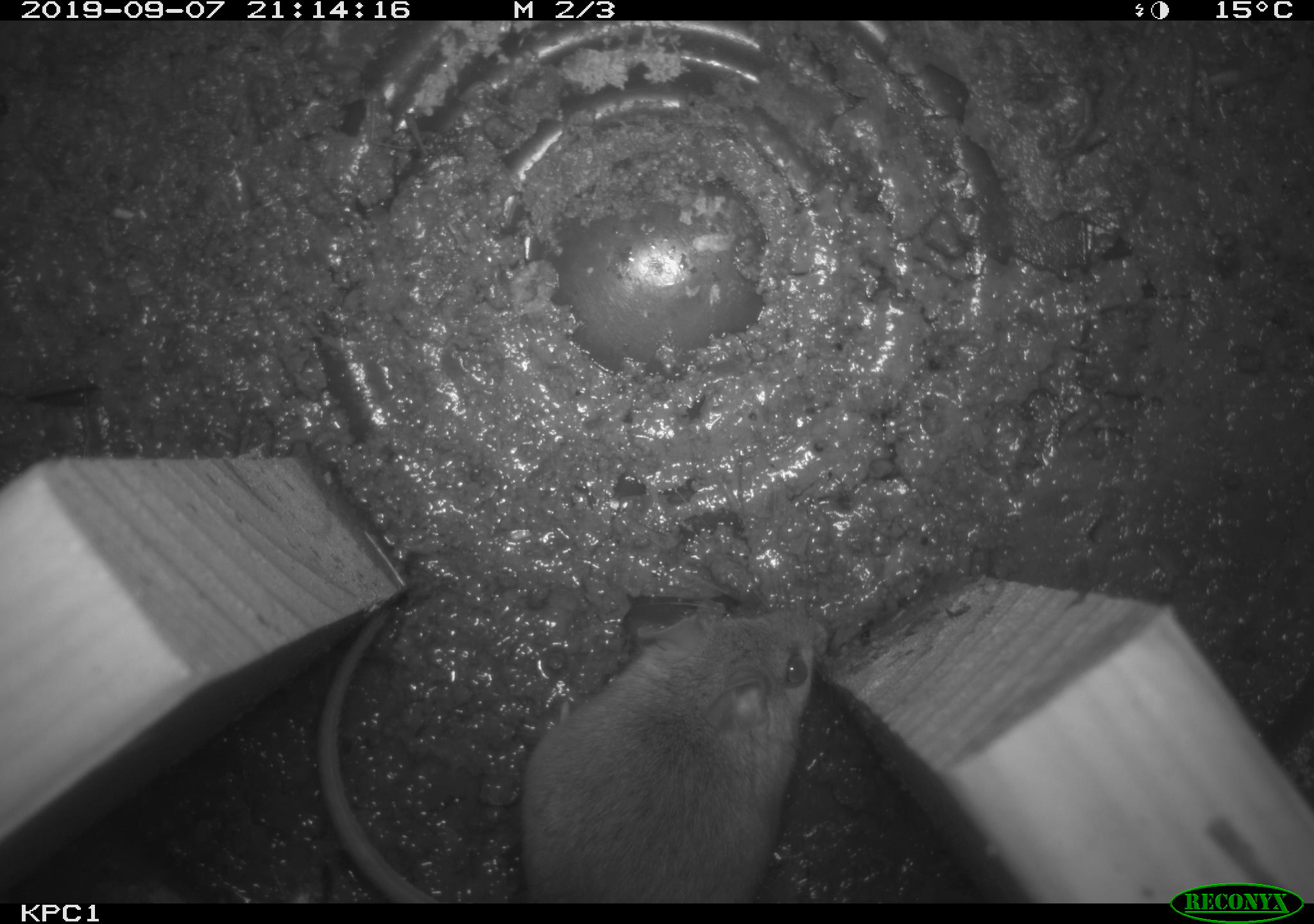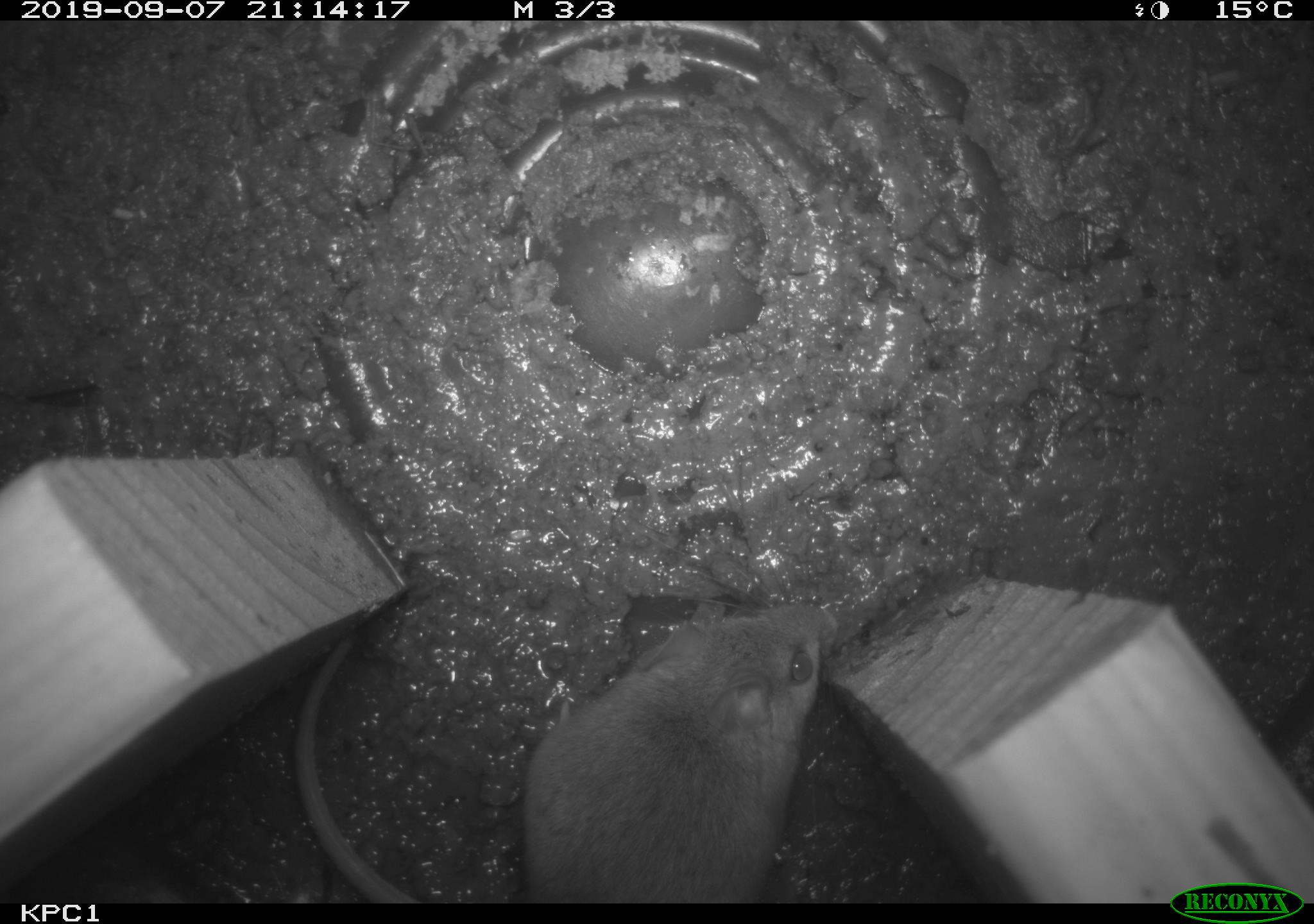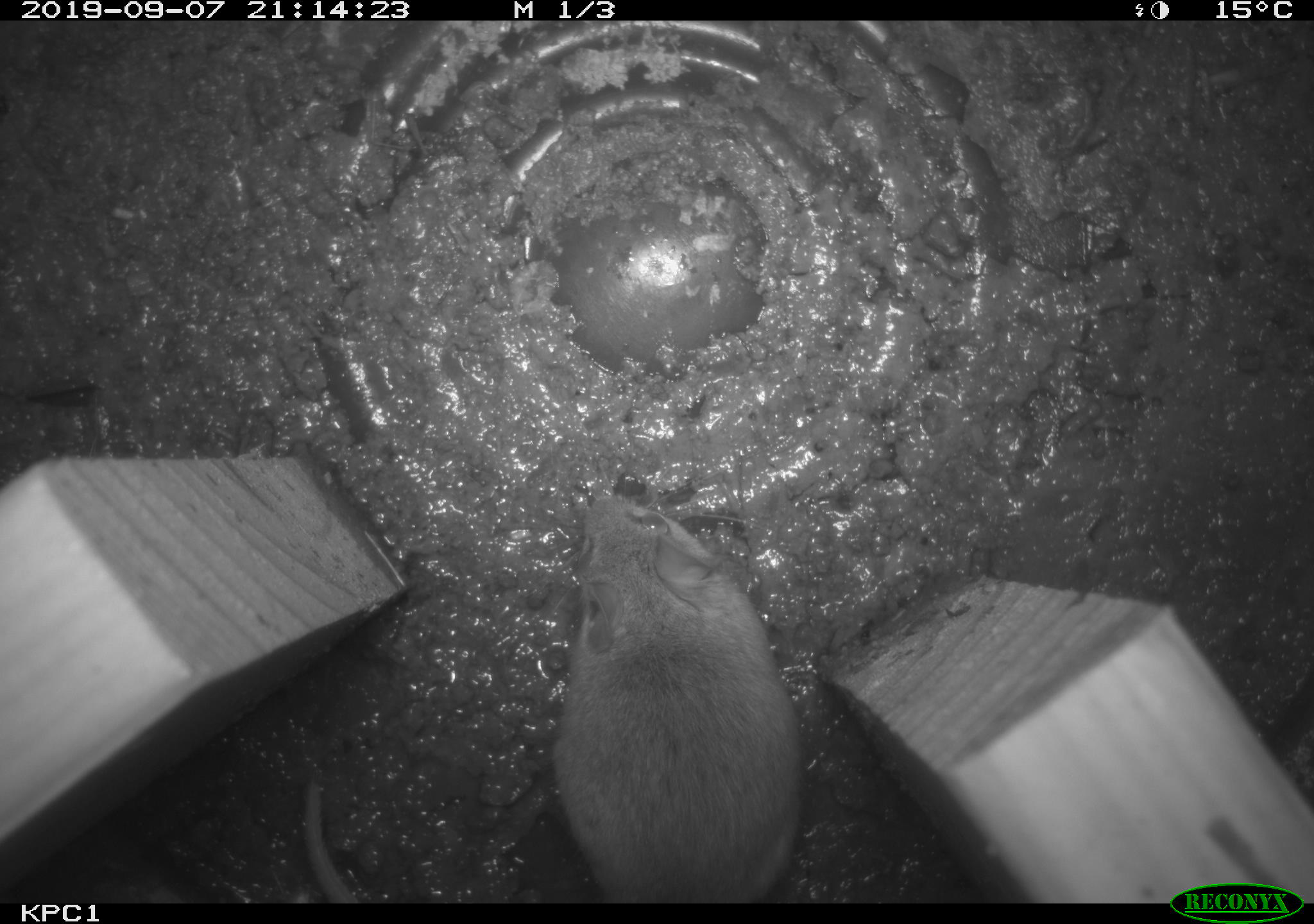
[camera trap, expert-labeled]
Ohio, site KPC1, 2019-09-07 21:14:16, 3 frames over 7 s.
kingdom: Animalia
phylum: Chordata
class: Mammalia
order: Rodentia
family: Cricetidae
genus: Peromyscus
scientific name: Peromyscus leucopus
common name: white-footed mouse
White-footed mouse (Peromyscus leucopus).